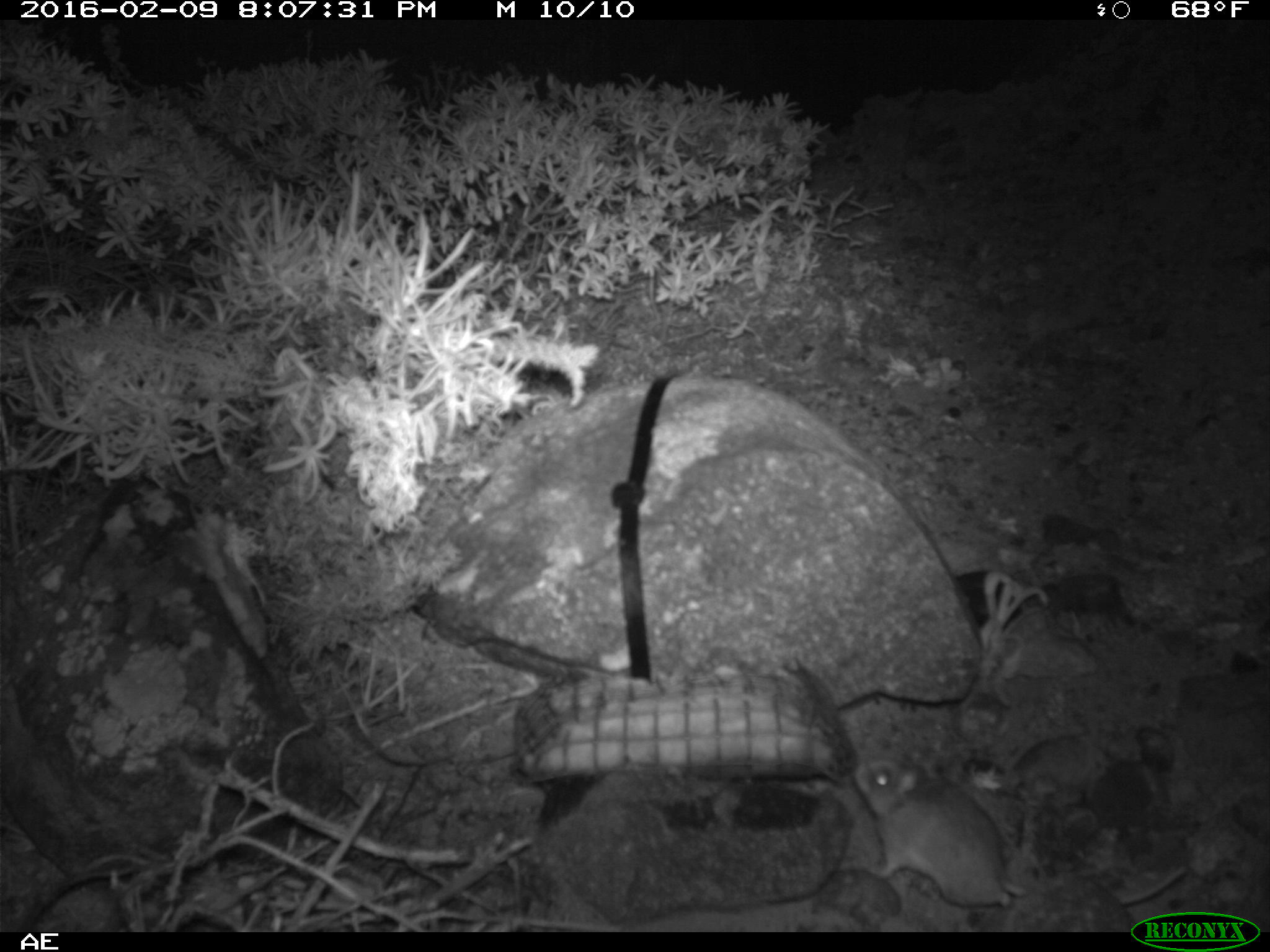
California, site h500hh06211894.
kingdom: Animalia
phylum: Chordata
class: Mammalia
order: Rodentia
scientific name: Rodentia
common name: rodent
Rodent (Rodentia).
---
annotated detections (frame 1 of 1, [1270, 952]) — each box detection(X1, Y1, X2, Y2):
rodent: detection(855, 755, 1185, 906)